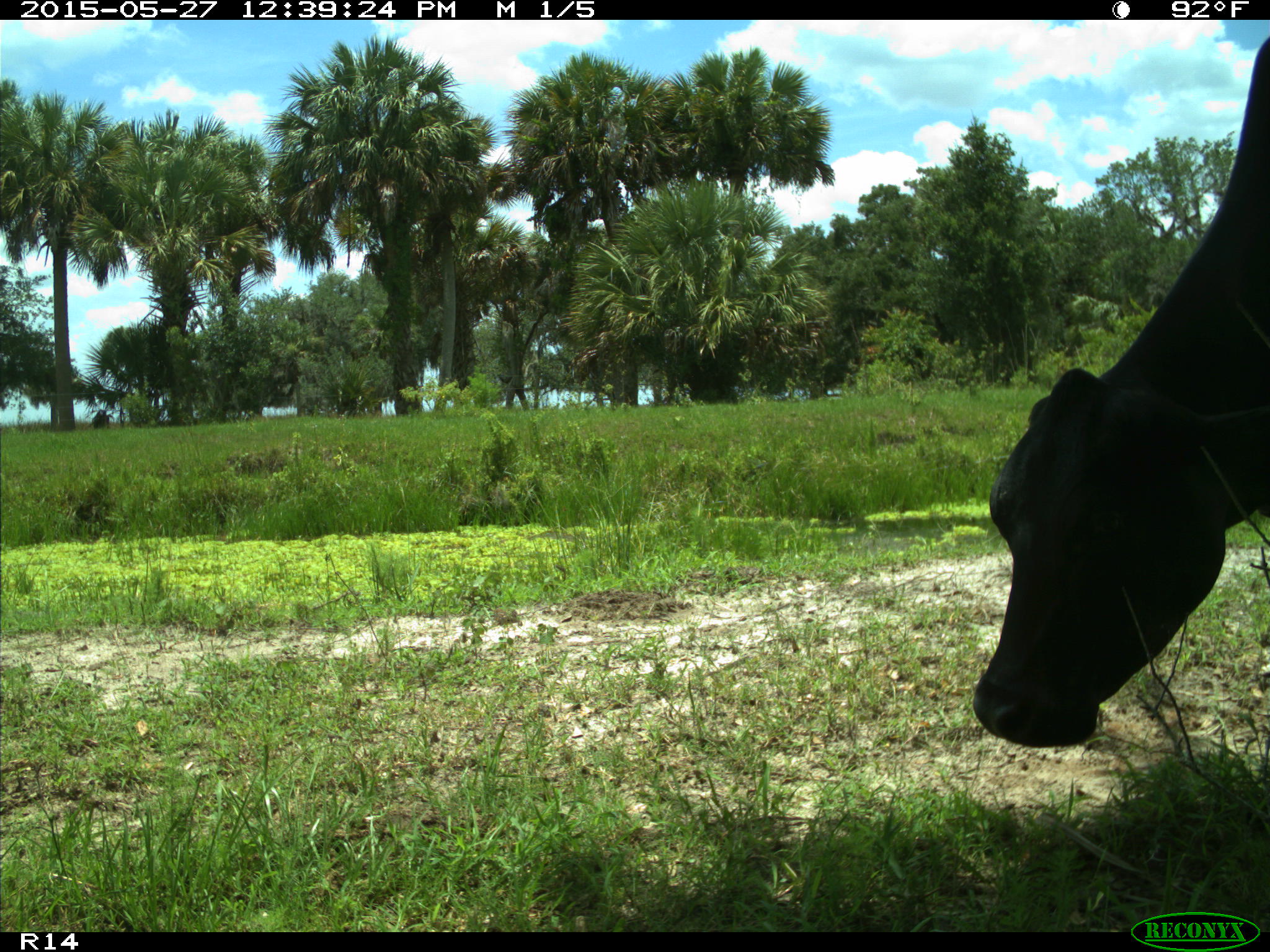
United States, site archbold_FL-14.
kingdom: Animalia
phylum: Chordata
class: Mammalia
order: Artiodactyla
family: Bovidae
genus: Bos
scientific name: Bos taurus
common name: domestic cow